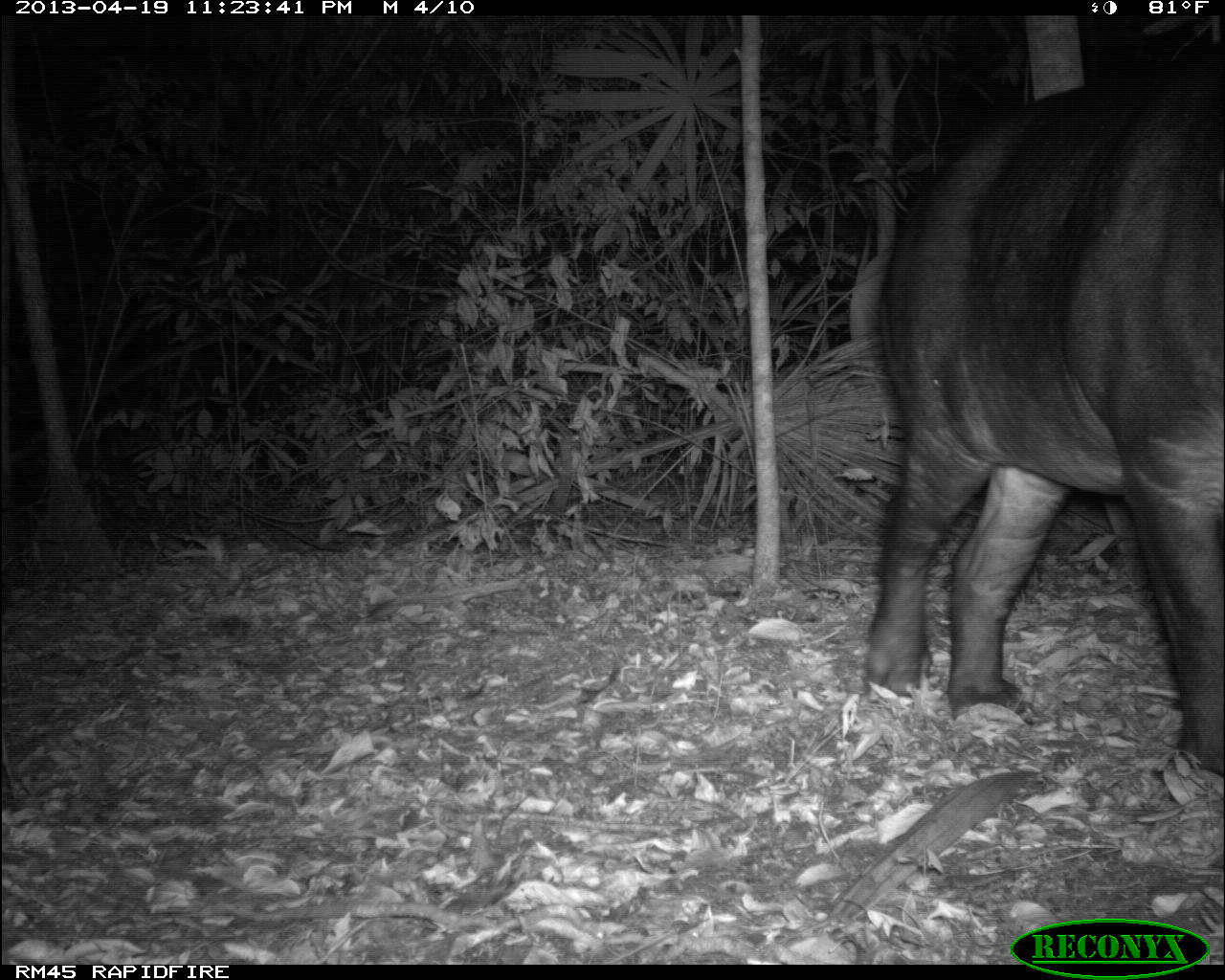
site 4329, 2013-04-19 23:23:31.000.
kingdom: Animalia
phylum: Chordata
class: Mammalia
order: Perissodactyla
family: Tapiridae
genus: Tapirus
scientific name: Tapirus bairdii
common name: baird's tapir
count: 1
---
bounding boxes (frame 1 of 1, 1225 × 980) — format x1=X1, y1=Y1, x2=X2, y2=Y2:
tapirus bairdii: x1=861, y1=36, x2=1221, y2=772